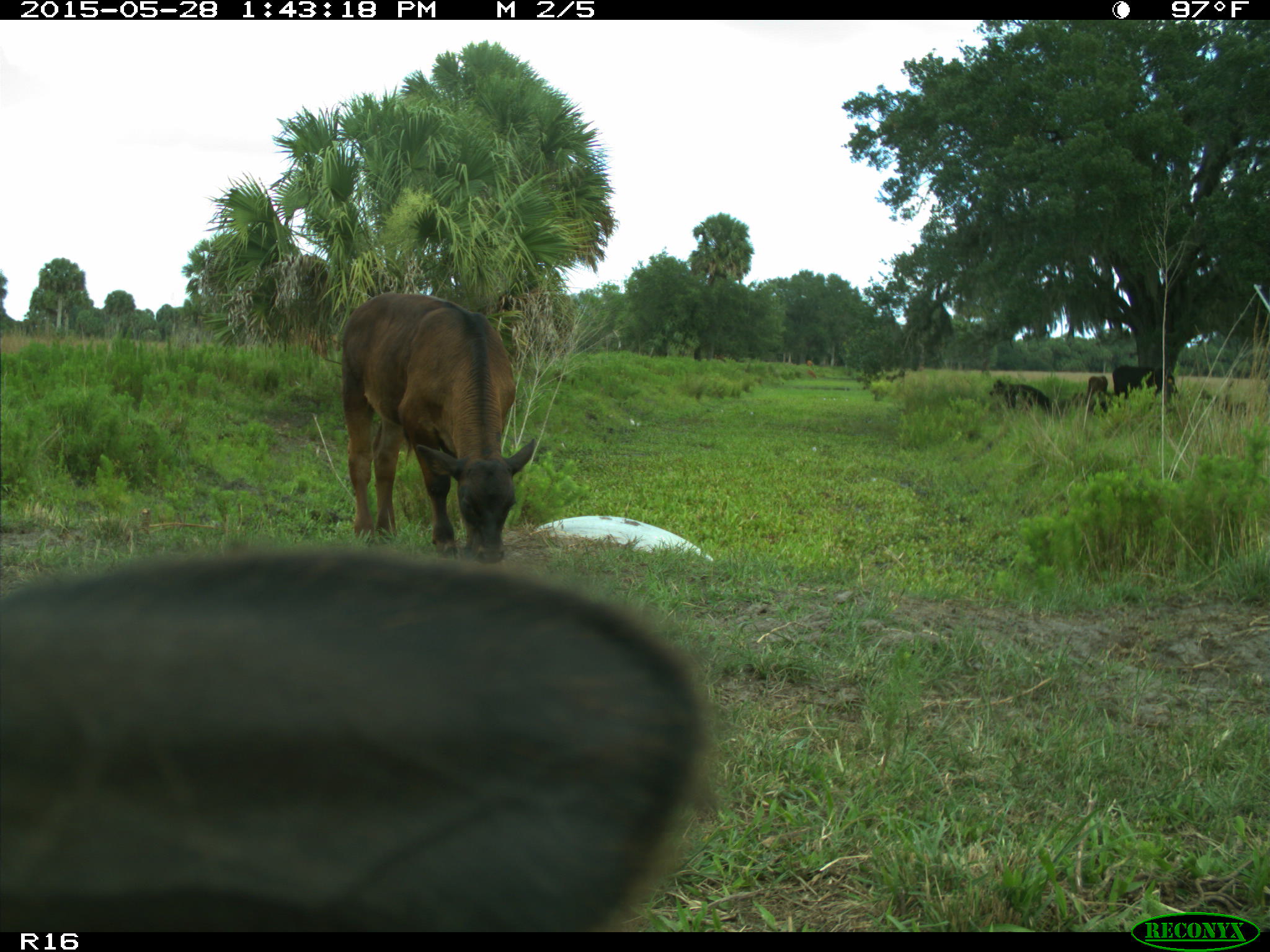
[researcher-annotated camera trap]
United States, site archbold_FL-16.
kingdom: Animalia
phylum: Chordata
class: Mammalia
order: Artiodactyla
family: Bovidae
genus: Bos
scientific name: Bos taurus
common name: domestic cow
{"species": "Bos taurus (domestic cow)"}